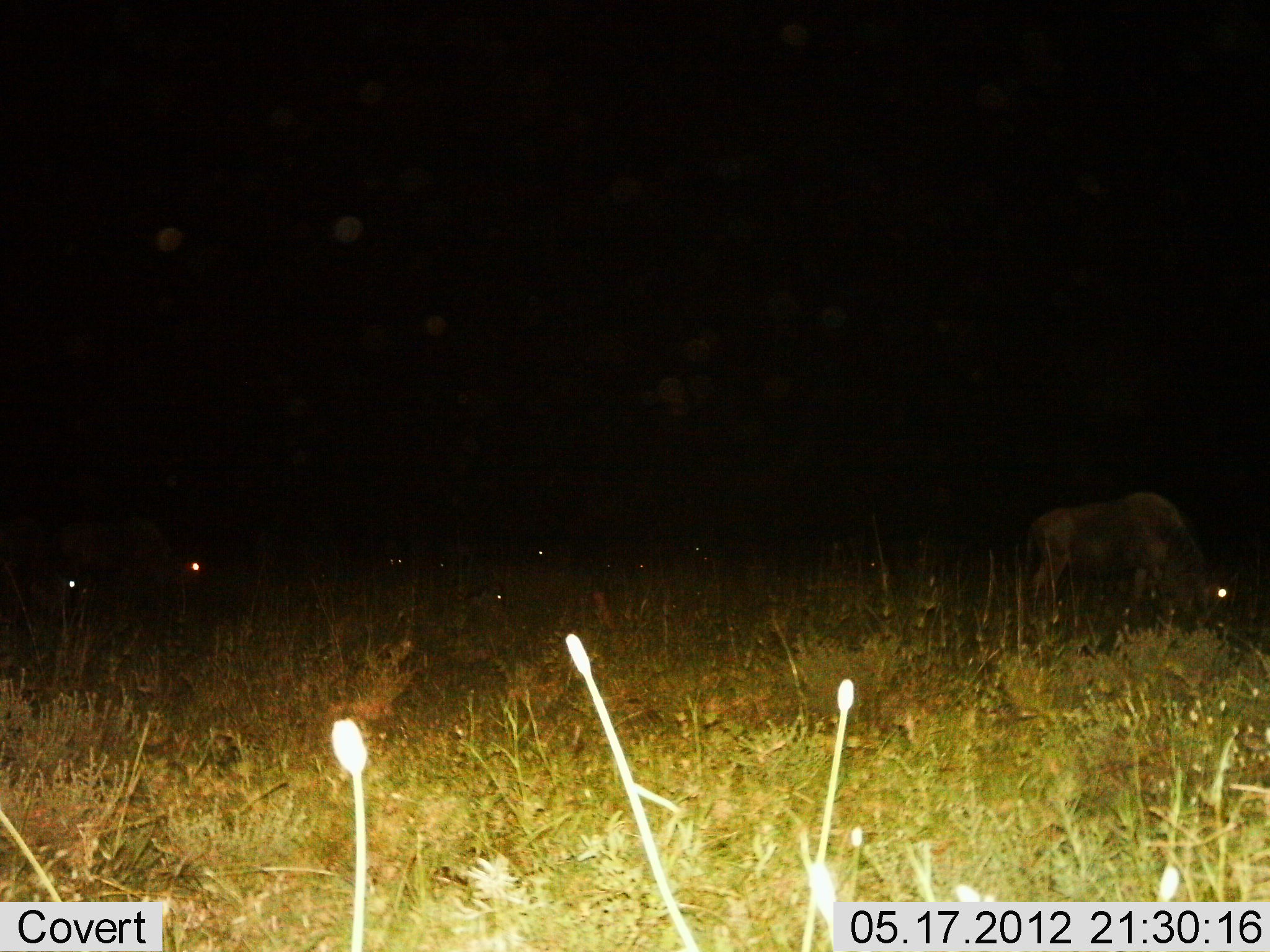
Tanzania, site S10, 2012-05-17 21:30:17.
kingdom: Animalia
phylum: Chordata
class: Mammalia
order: Artiodactyla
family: Bovidae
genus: Connochaetes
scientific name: Connochaetes taurinus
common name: blue wildebeest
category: wildebeest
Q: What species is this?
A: Wildebeest (blue wildebeest) (Connochaetes taurinus).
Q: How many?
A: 5.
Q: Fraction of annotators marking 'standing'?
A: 60%.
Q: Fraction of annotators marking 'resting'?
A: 30%.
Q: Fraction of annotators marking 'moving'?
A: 0%.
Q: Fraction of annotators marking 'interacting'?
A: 0%.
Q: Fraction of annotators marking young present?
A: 0%.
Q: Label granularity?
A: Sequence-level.